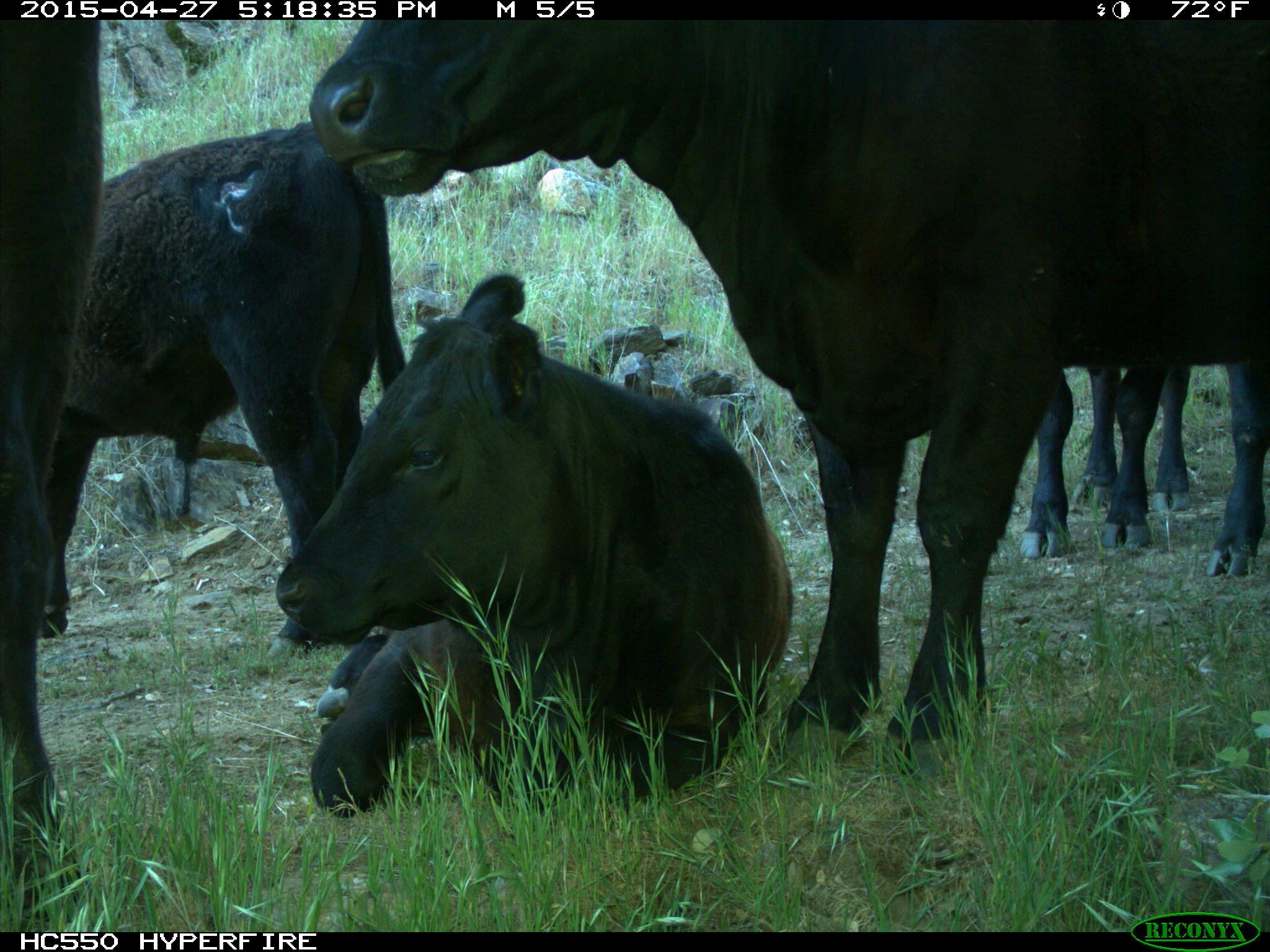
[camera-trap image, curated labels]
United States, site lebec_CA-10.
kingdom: Animalia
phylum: Chordata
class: Mammalia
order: Artiodactyla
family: Bovidae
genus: Bos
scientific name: Bos taurus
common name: domestic cow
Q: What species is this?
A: Bos taurus (domestic cow).